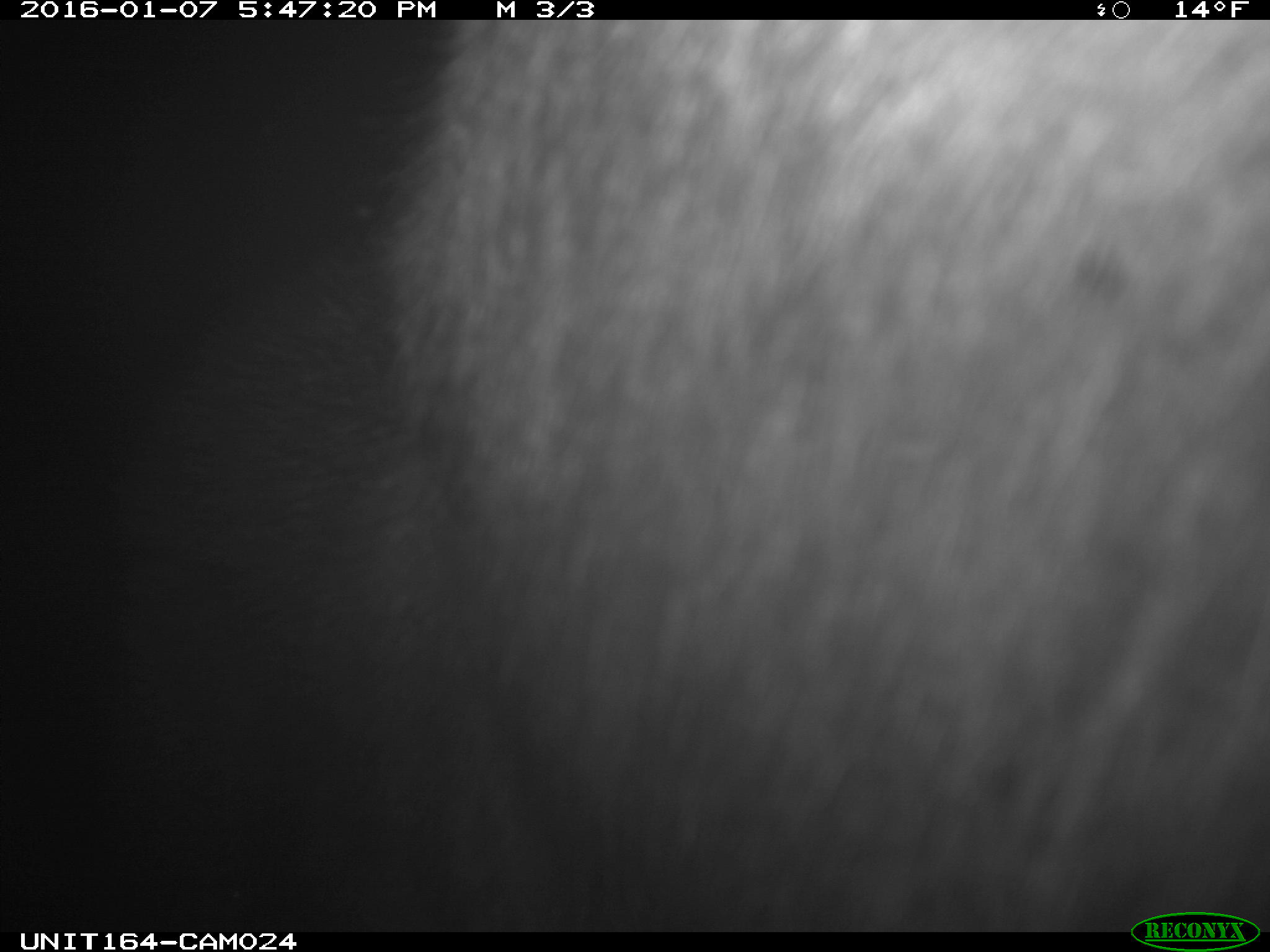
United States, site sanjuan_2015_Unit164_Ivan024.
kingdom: Animalia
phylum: Chordata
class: Mammalia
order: Artiodactyla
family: Cervidae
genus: Alces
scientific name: Alces alces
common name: moose